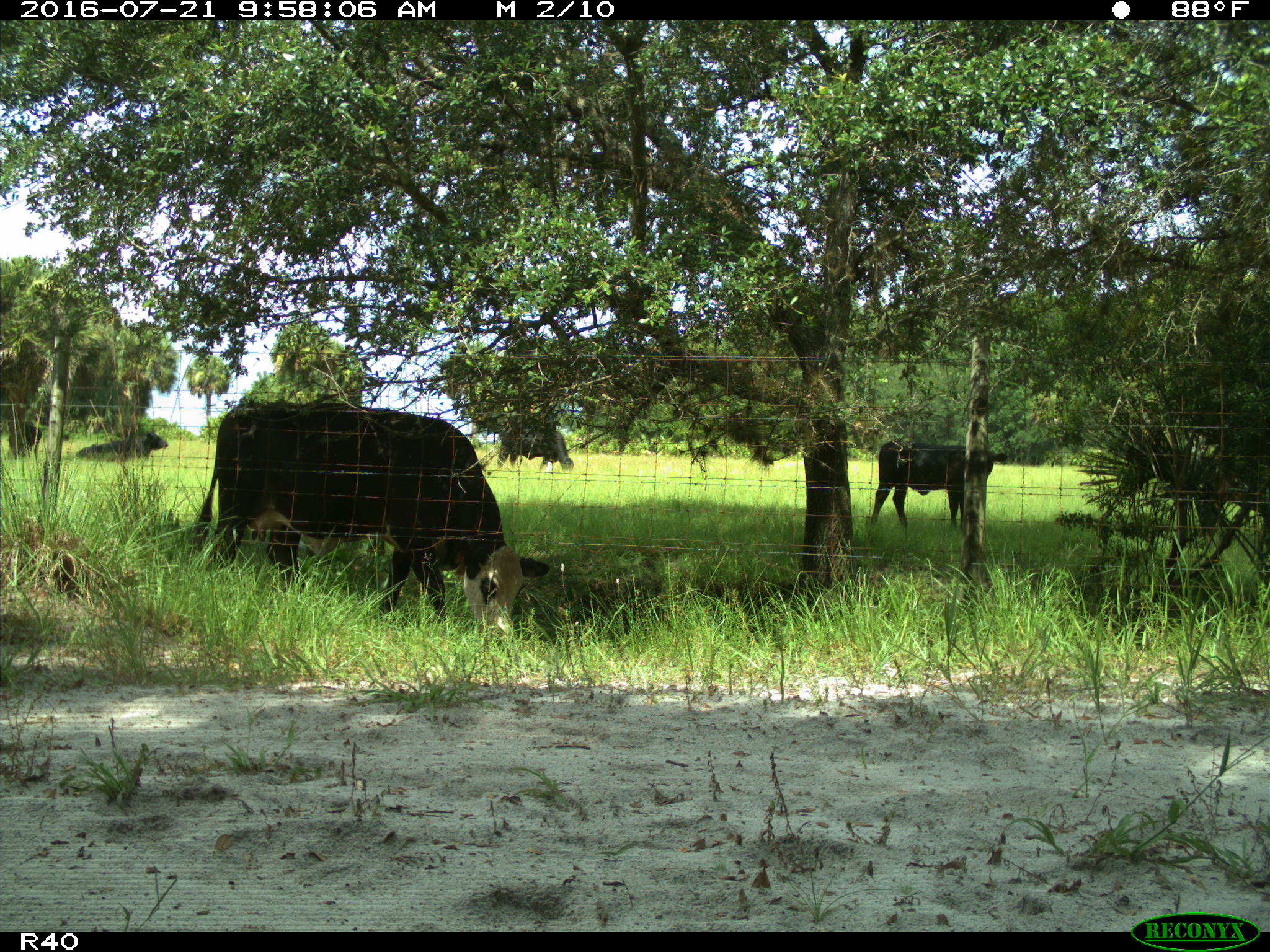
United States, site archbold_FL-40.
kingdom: Animalia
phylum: Chordata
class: Mammalia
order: Artiodactyla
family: Bovidae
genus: Bos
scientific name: Bos taurus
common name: domestic cow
Bos taurus (domestic cow).